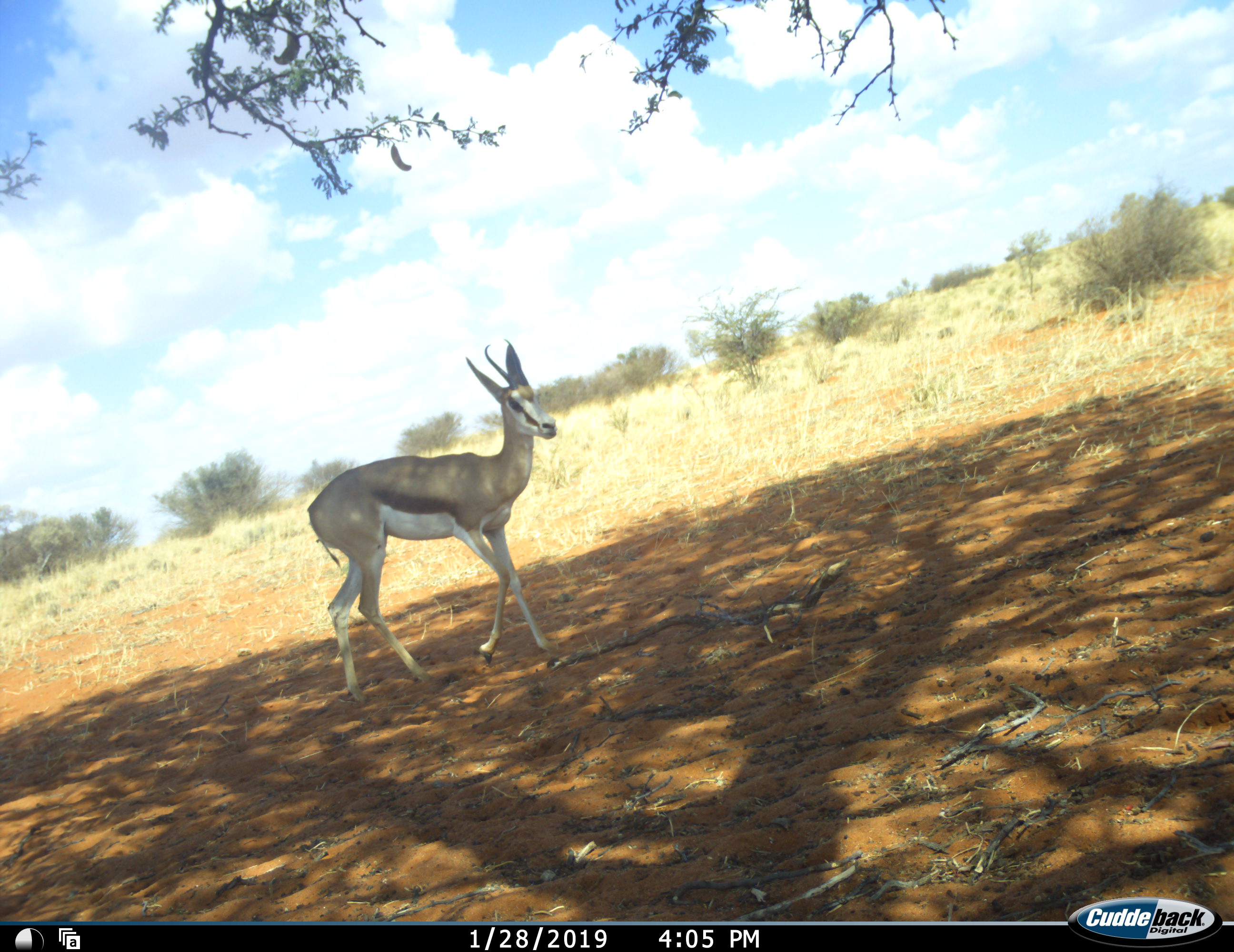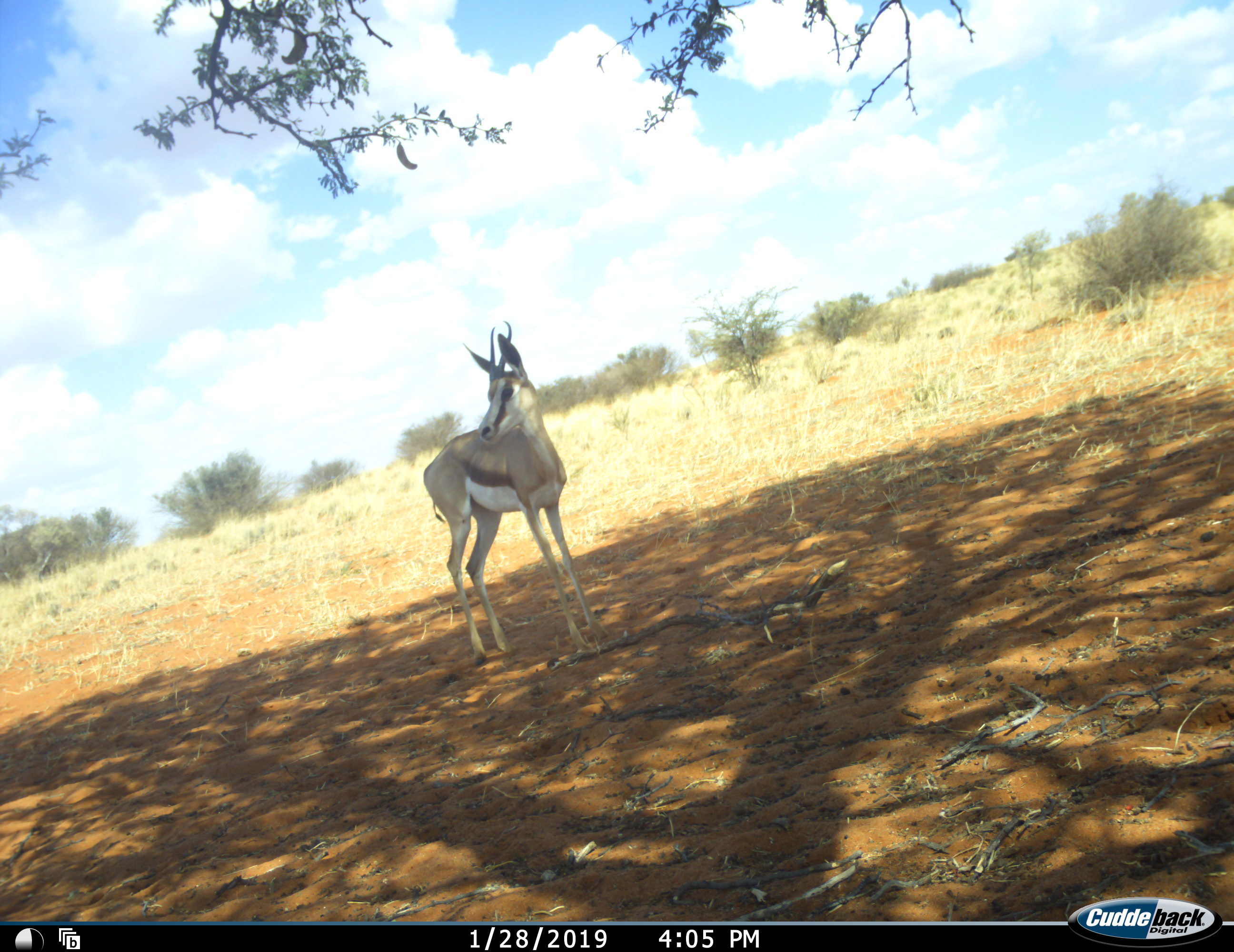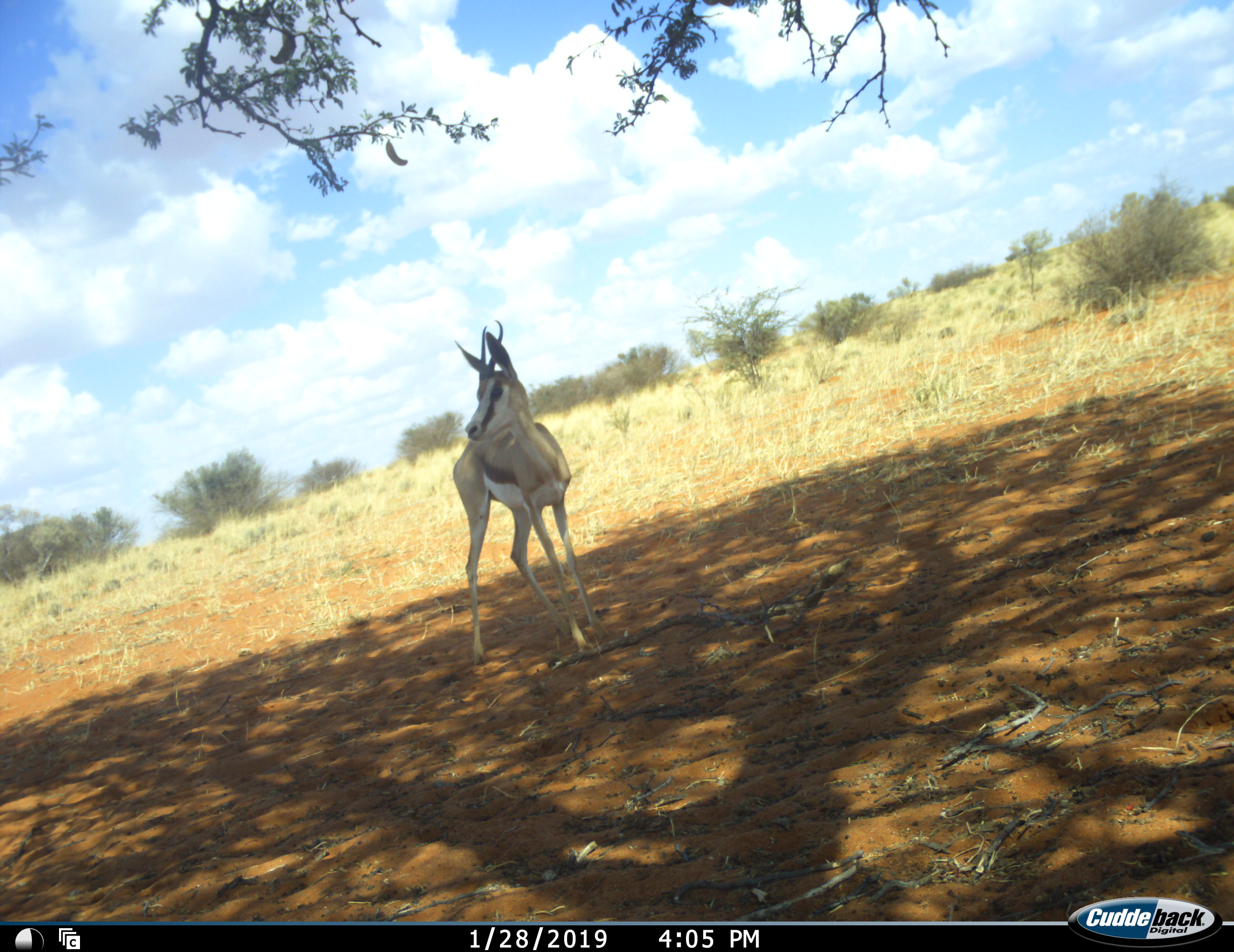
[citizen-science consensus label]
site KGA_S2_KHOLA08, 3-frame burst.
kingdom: Animalia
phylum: Chordata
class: Mammalia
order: Artiodactyla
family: Bovidae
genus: Antidorcas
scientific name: Antidorcas marsupialis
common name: springbok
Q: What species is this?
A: Springbok (Antidorcas marsupialis).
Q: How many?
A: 1.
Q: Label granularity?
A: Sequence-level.